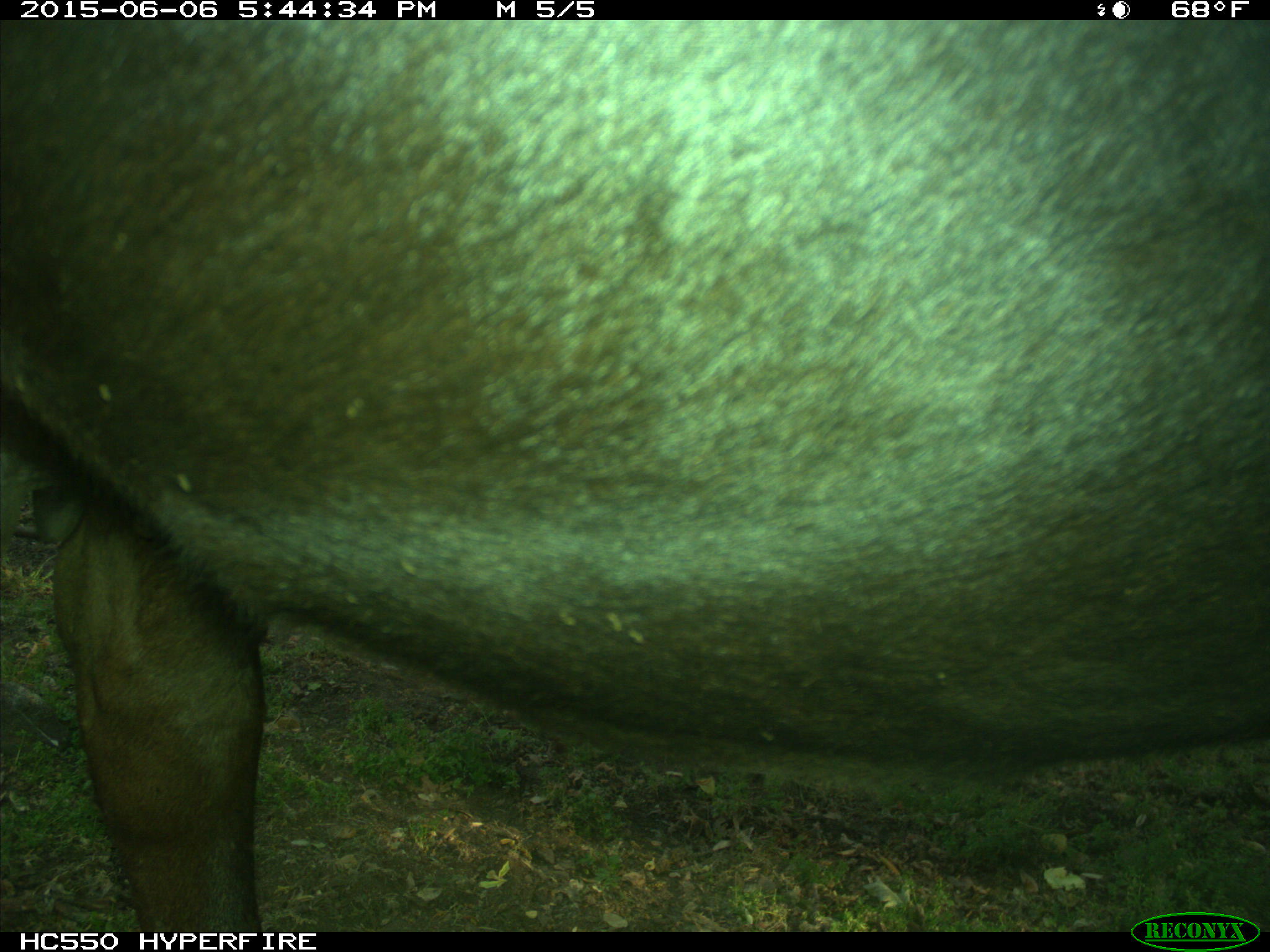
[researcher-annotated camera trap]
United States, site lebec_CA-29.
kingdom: Animalia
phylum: Chordata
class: Mammalia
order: Artiodactyla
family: Bovidae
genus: Bos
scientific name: Bos taurus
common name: domestic cow